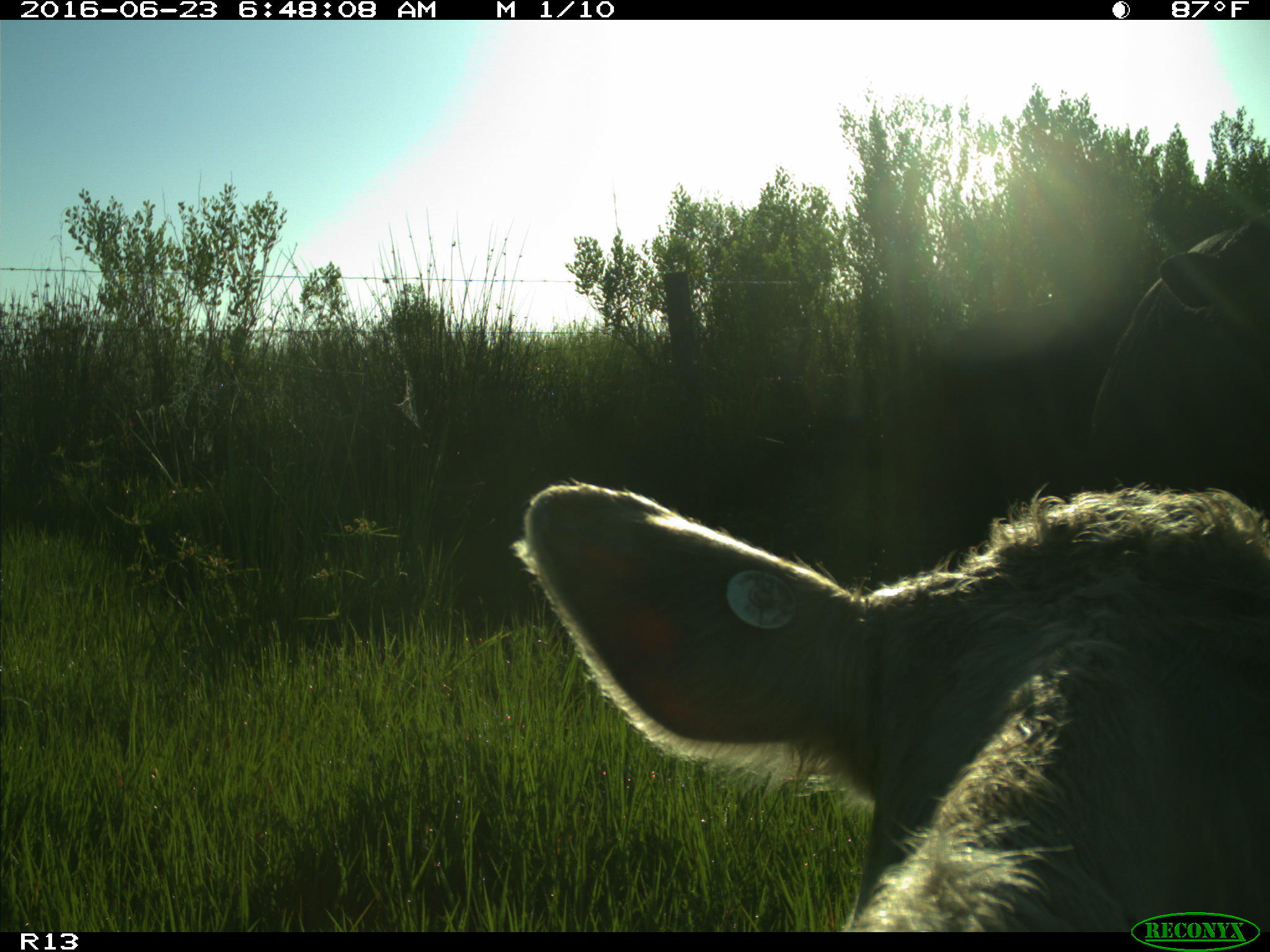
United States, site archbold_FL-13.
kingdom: Animalia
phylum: Chordata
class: Mammalia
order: Artiodactyla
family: Bovidae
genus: Bos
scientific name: Bos taurus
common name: domestic cow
Bos taurus (domestic cow).